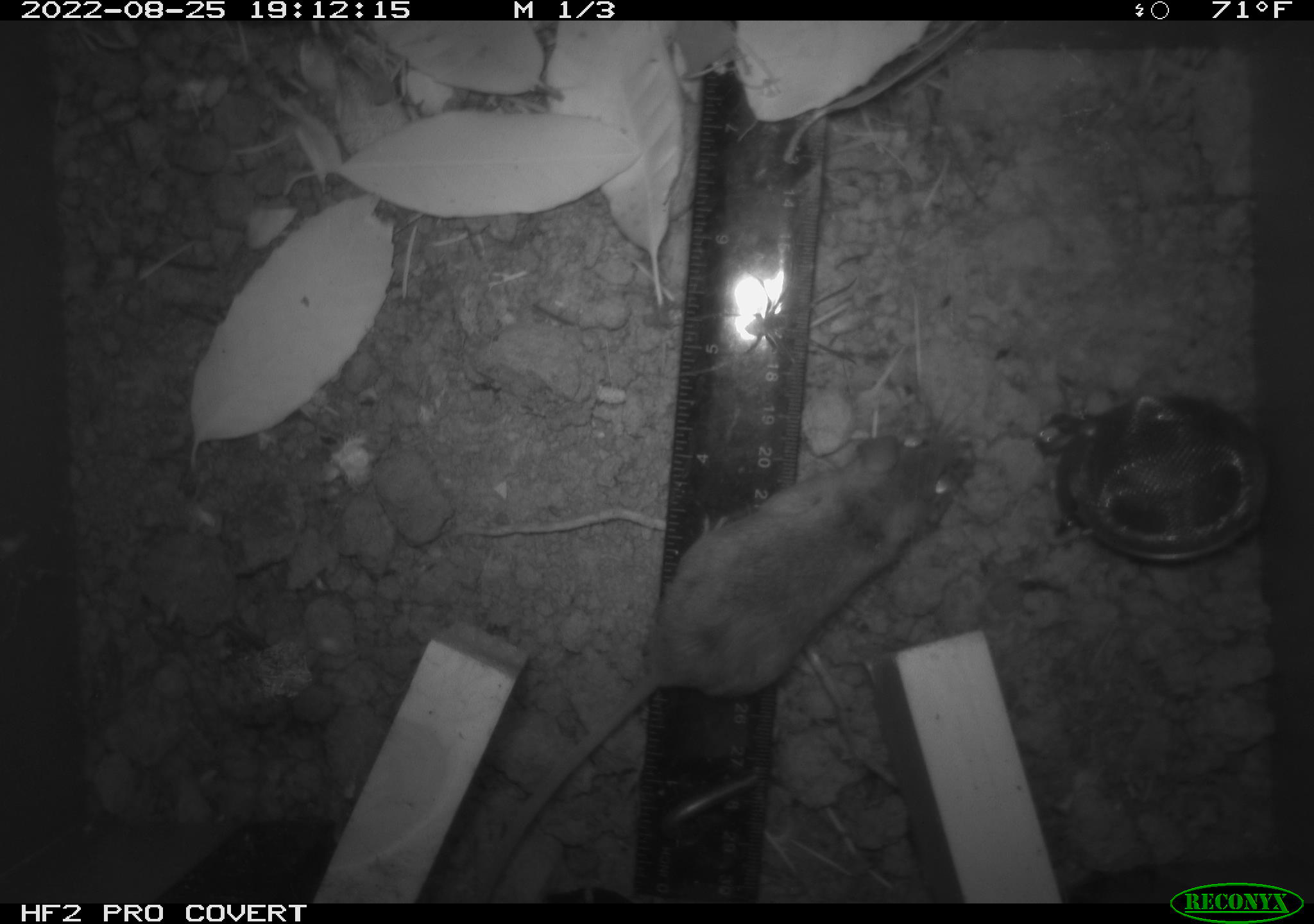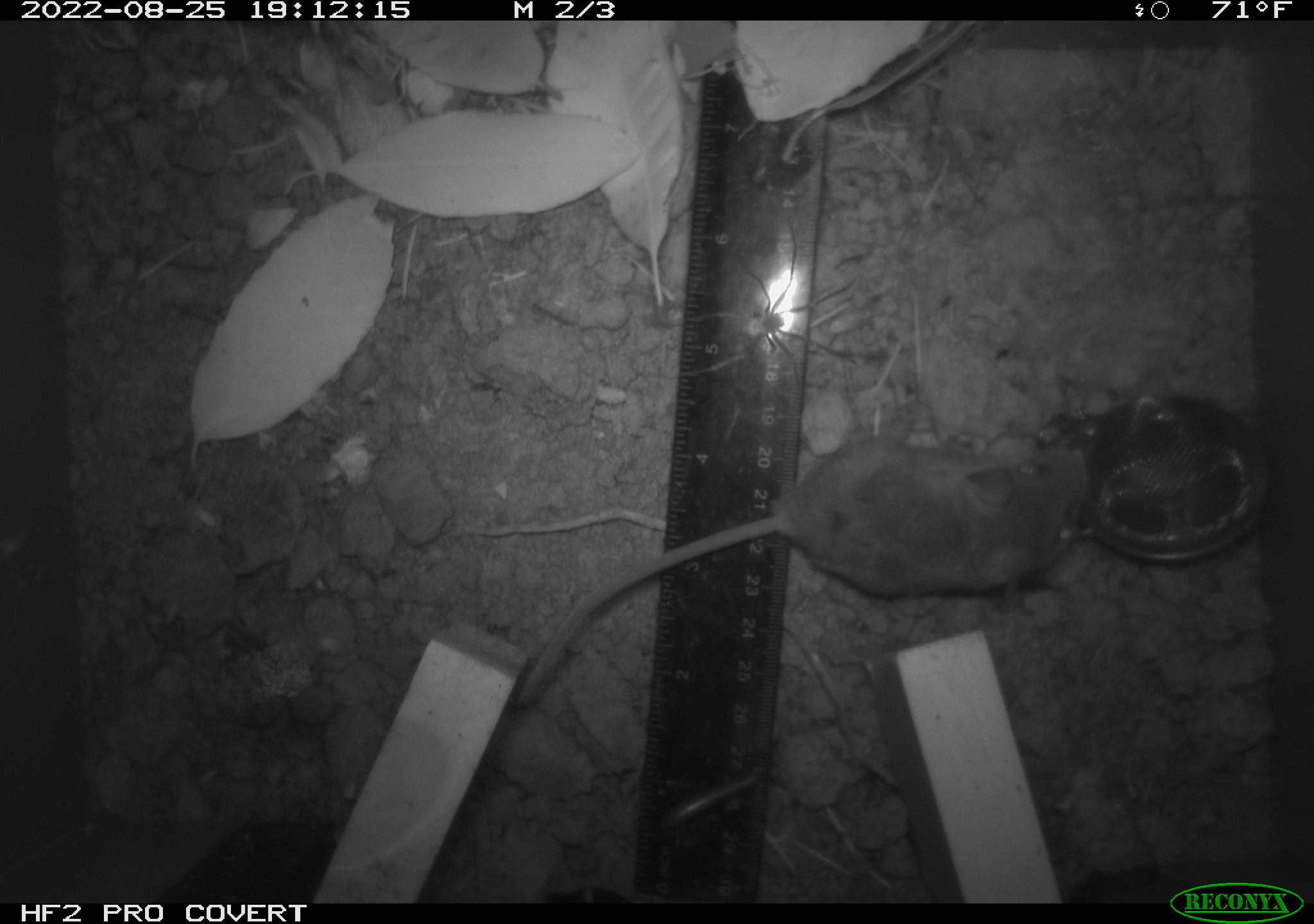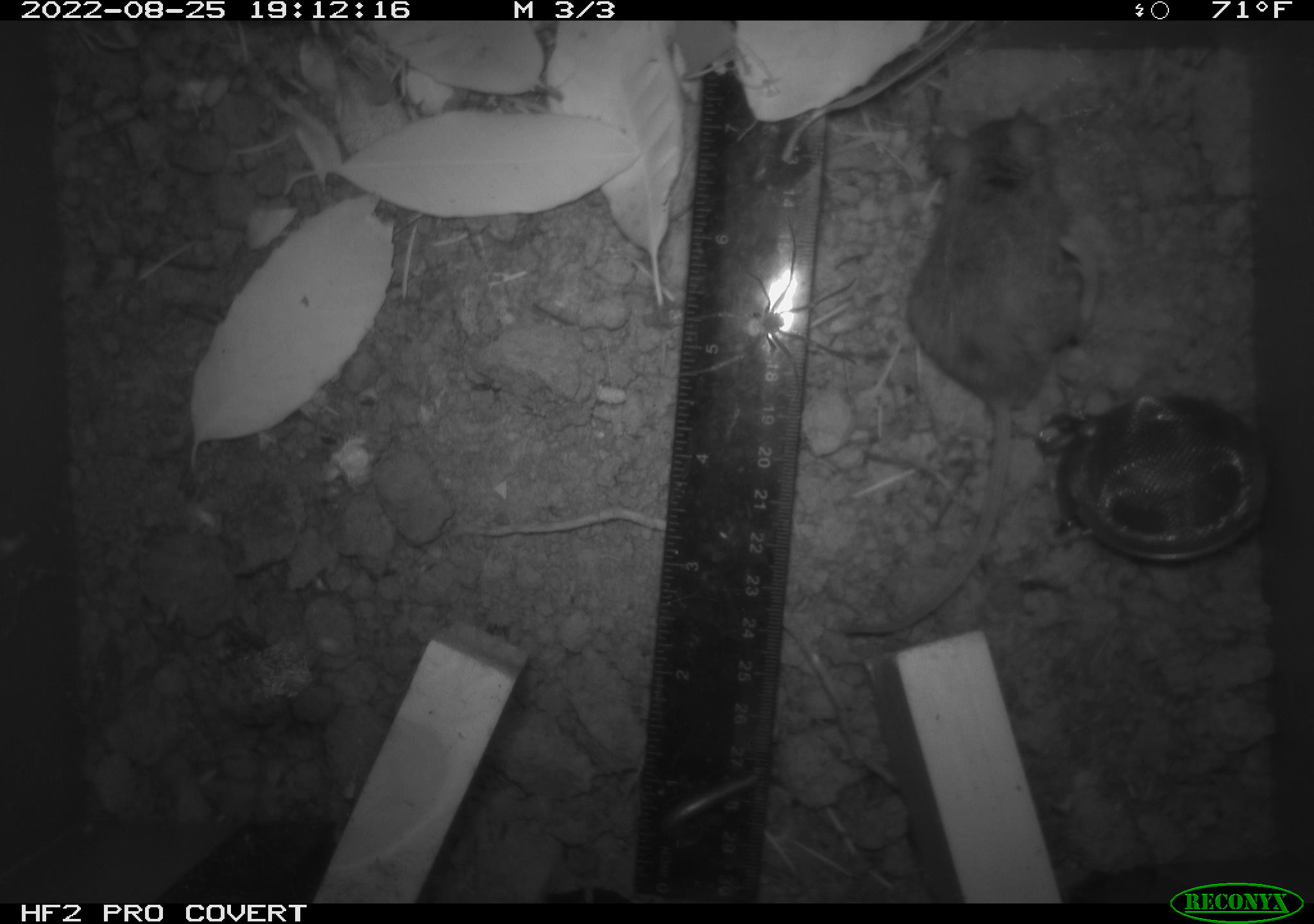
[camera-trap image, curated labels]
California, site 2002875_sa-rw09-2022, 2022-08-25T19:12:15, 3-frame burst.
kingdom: Animalia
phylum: Arthropoda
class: Arachnida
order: Araneae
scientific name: Araneae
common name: spider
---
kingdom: Animalia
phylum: Chordata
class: Mammalia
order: Rodentia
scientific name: Rodentia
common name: rodent